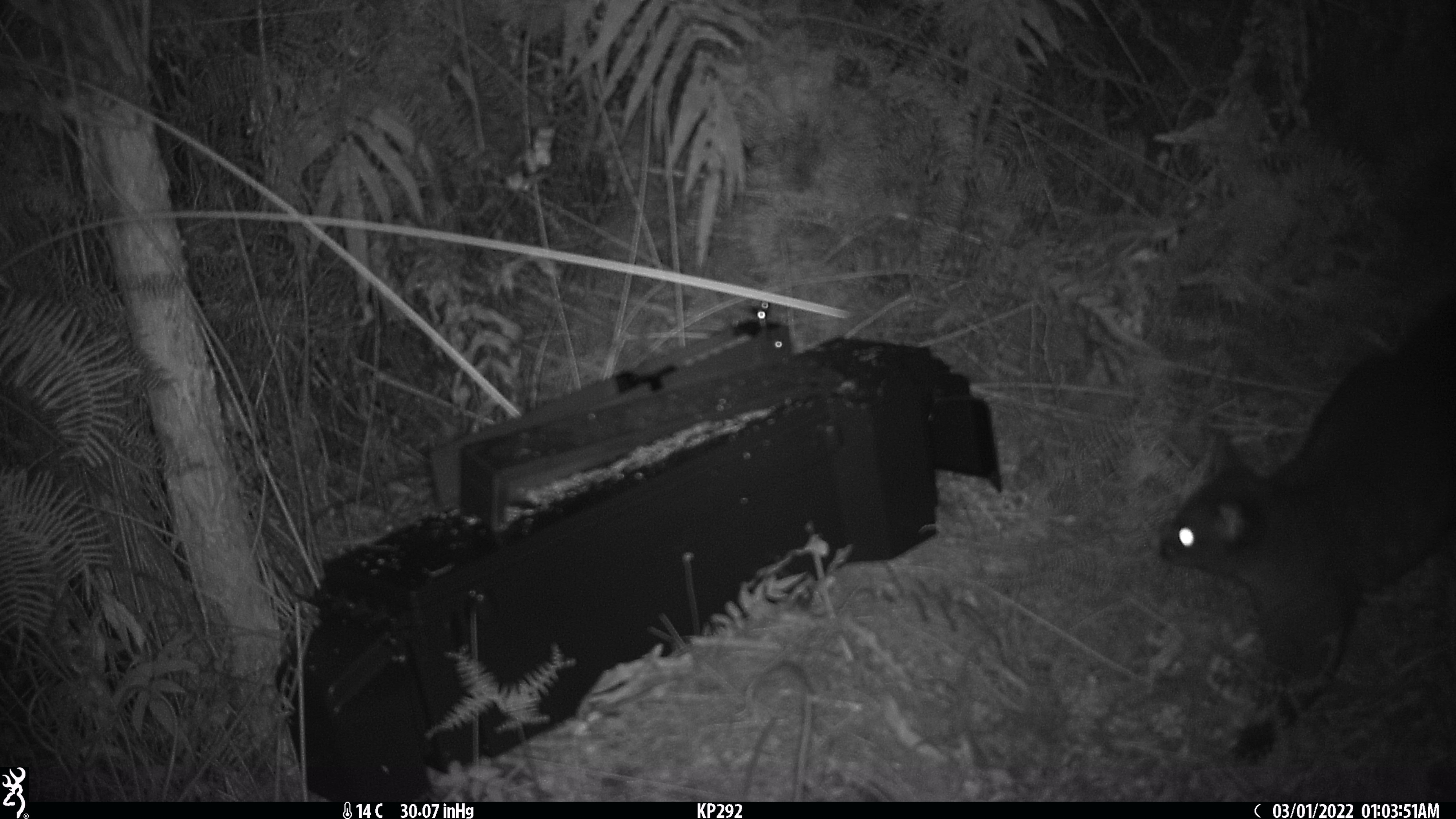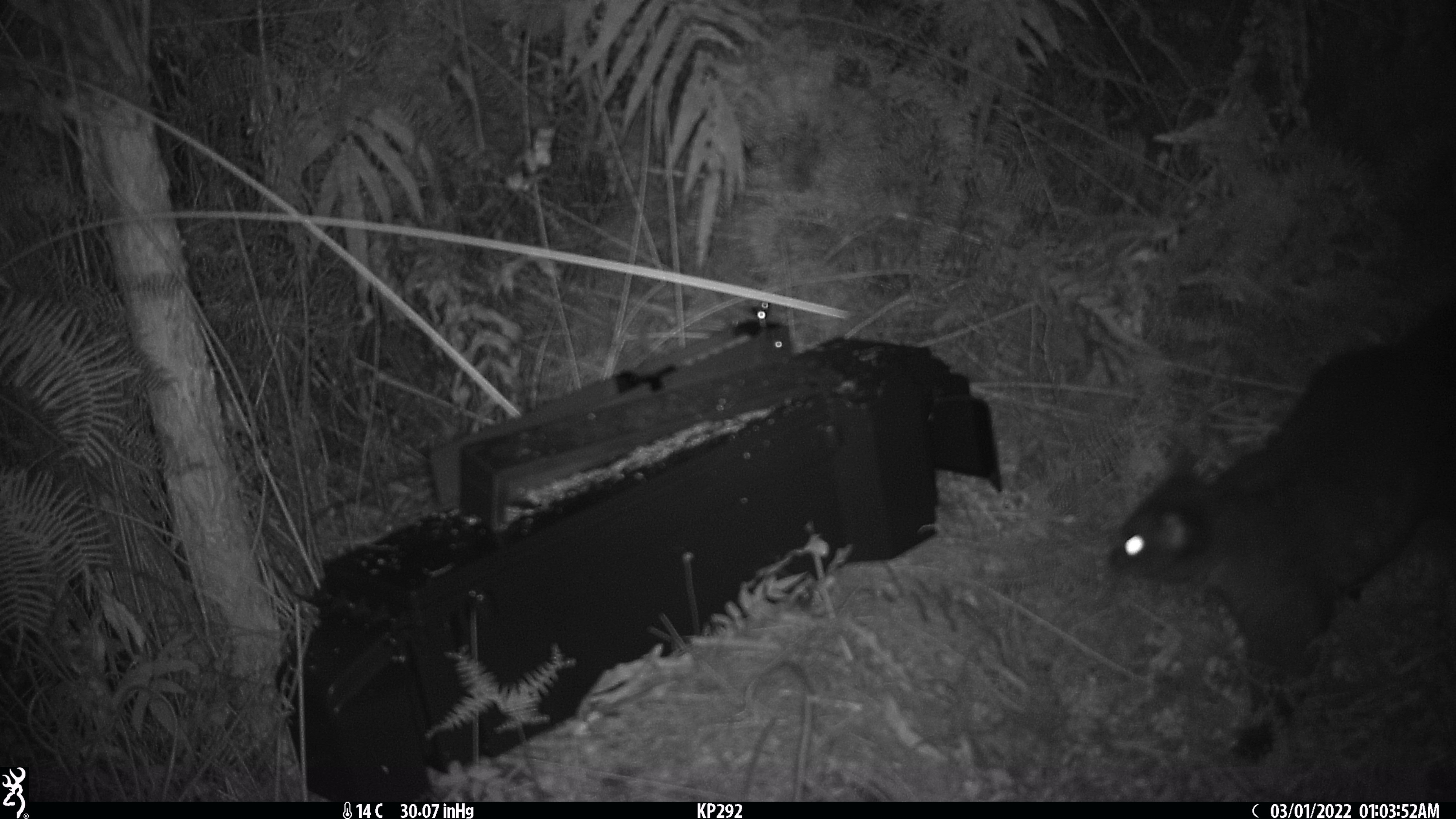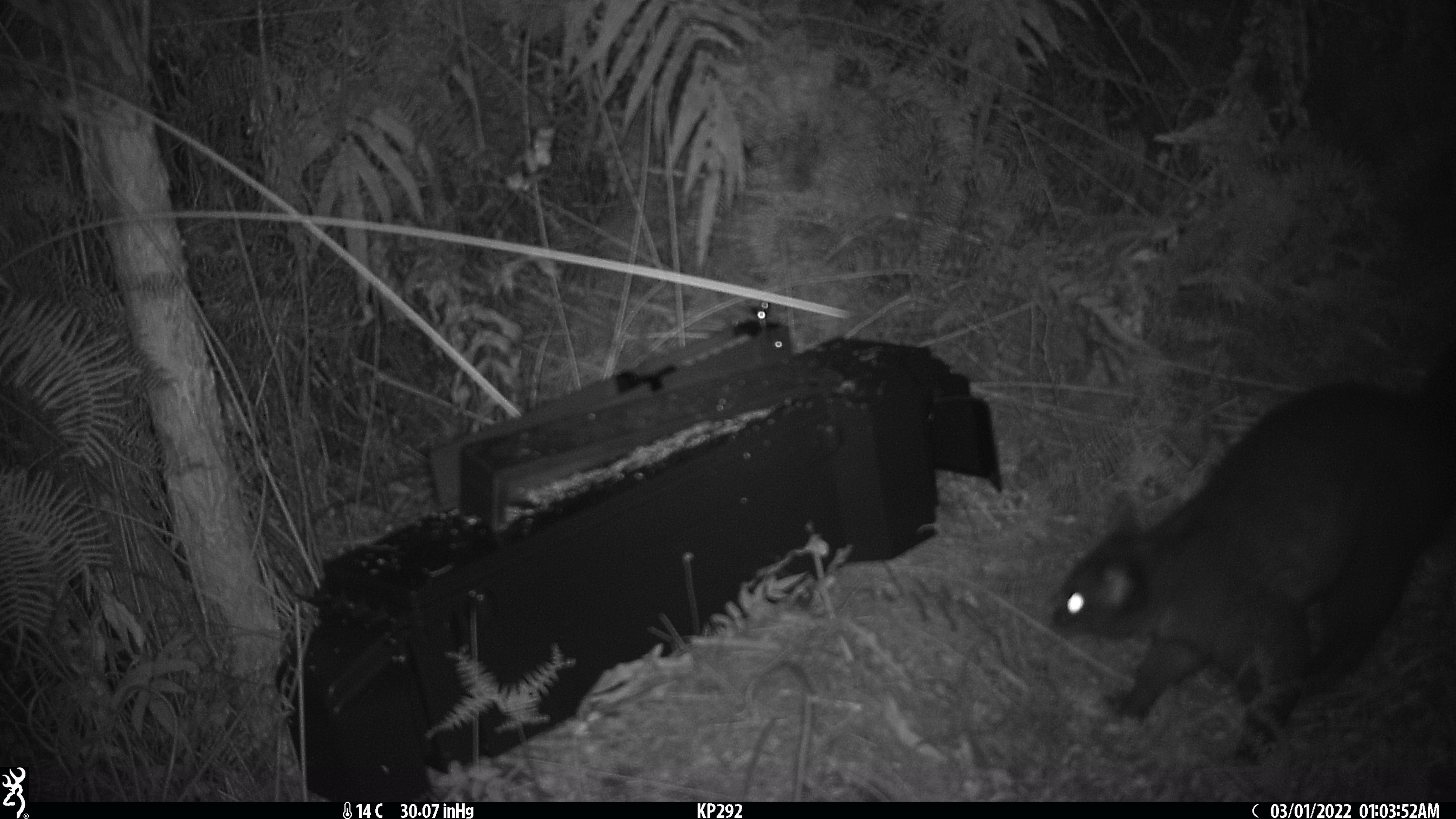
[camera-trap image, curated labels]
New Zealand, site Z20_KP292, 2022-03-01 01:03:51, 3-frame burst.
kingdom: Animalia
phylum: Chordata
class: Mammalia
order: Diprotodontia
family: Phalangeridae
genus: Trichosurus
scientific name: Trichosurus vulpecula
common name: common brushtail possum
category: possum